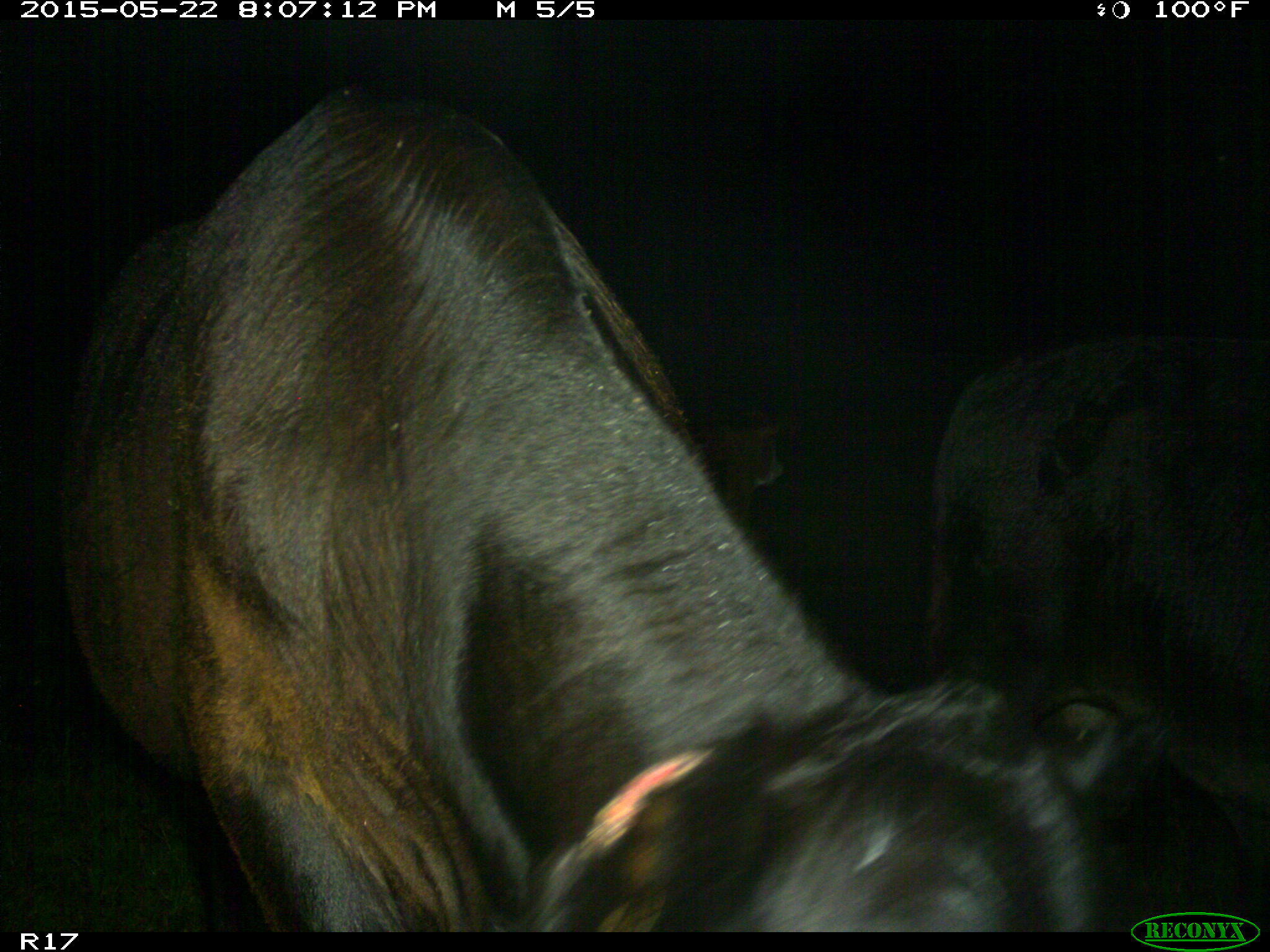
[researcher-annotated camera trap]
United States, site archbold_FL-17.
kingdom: Animalia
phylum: Chordata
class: Mammalia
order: Artiodactyla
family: Bovidae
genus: Bos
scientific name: Bos taurus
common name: domestic cow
Bos taurus (domestic cow).